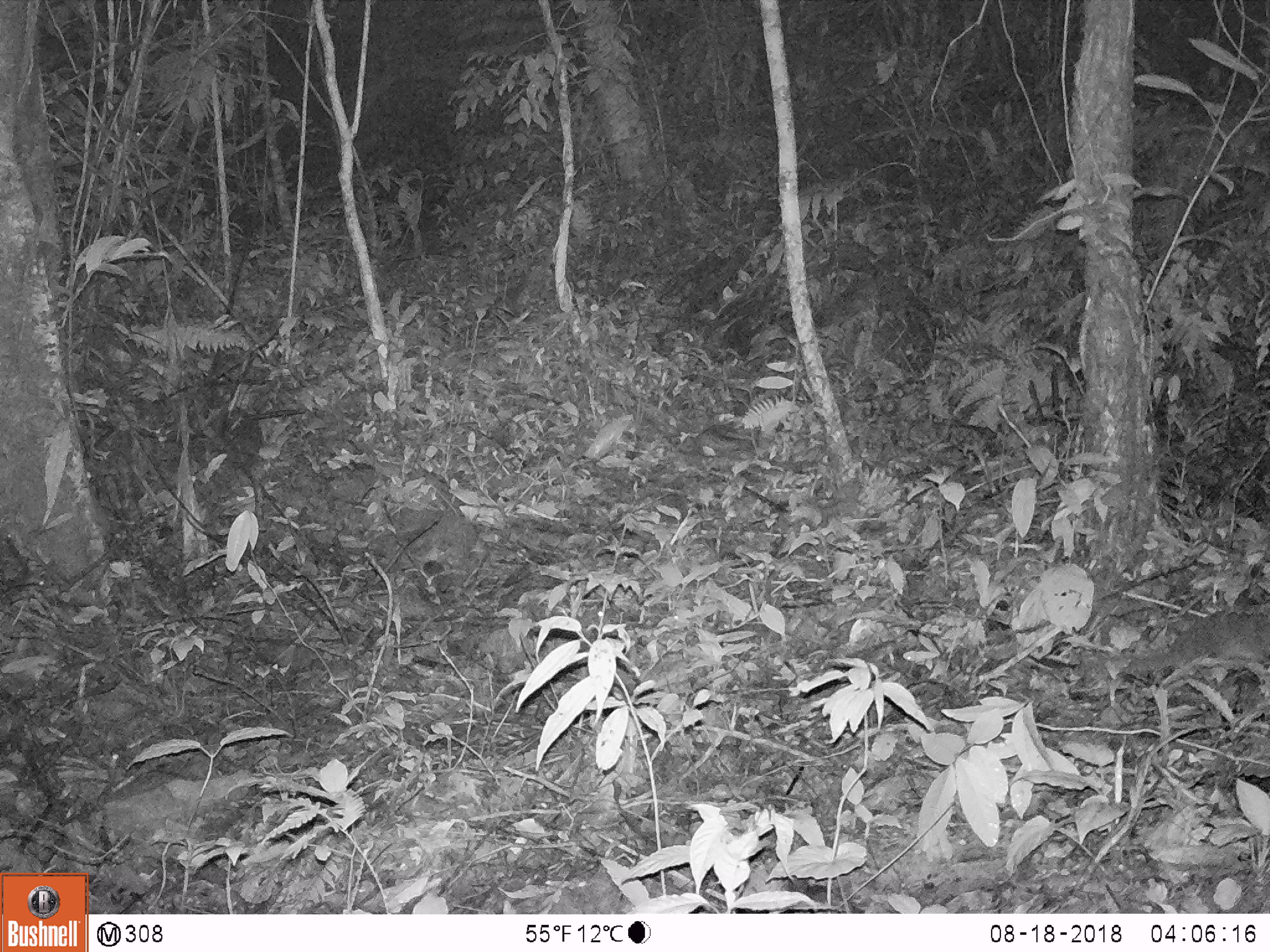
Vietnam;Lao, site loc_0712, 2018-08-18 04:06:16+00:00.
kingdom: Animalia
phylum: Chordata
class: Mammalia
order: Carnivora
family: Mustelidae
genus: Melogale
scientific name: Melogale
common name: ferret badger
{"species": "ferret badger (Melogale)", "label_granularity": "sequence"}